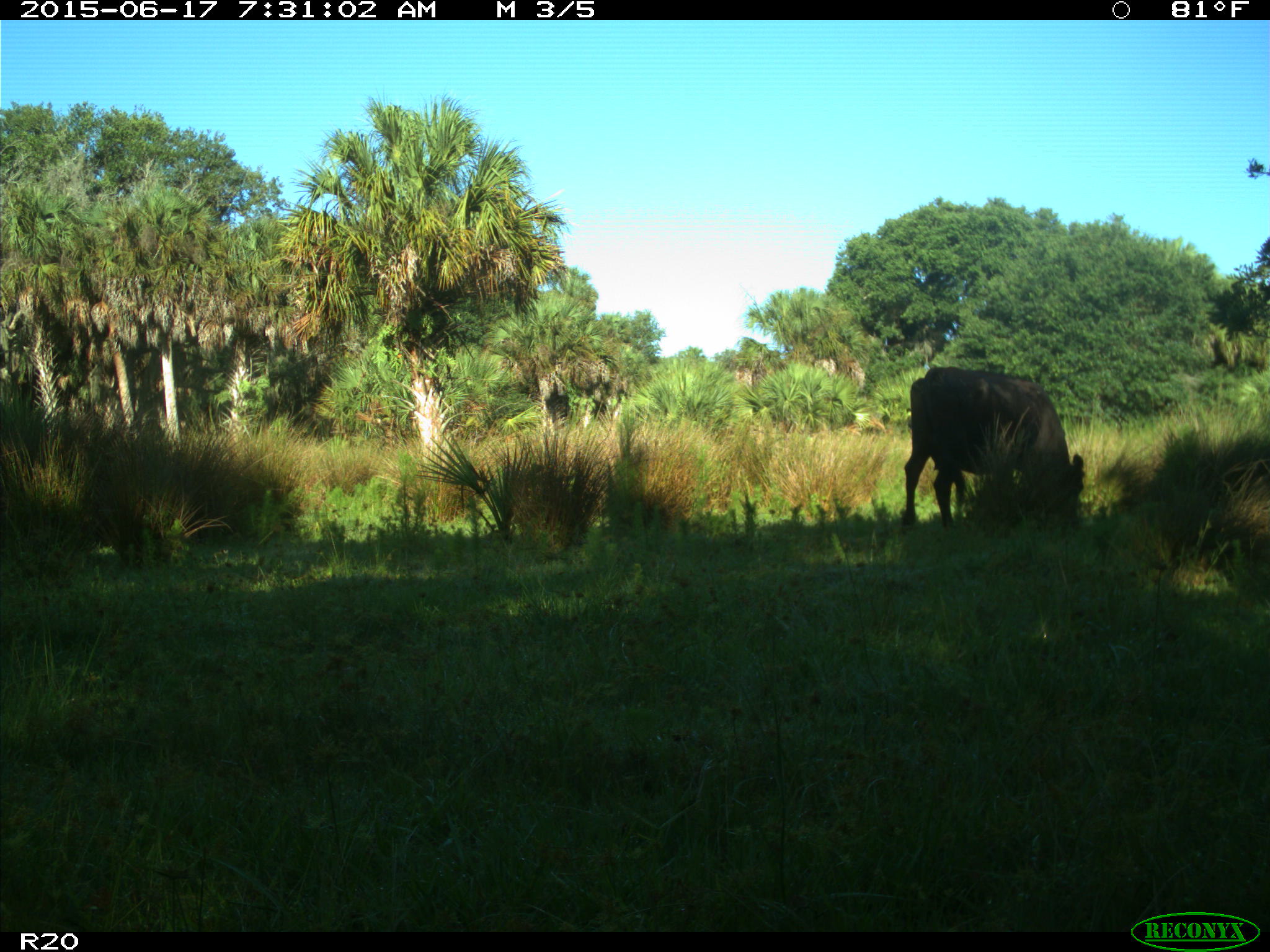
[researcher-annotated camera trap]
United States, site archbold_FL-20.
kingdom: Animalia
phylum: Chordata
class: Mammalia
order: Artiodactyla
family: Bovidae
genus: Bos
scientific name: Bos taurus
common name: domestic cow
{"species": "Bos taurus (domestic cow)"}